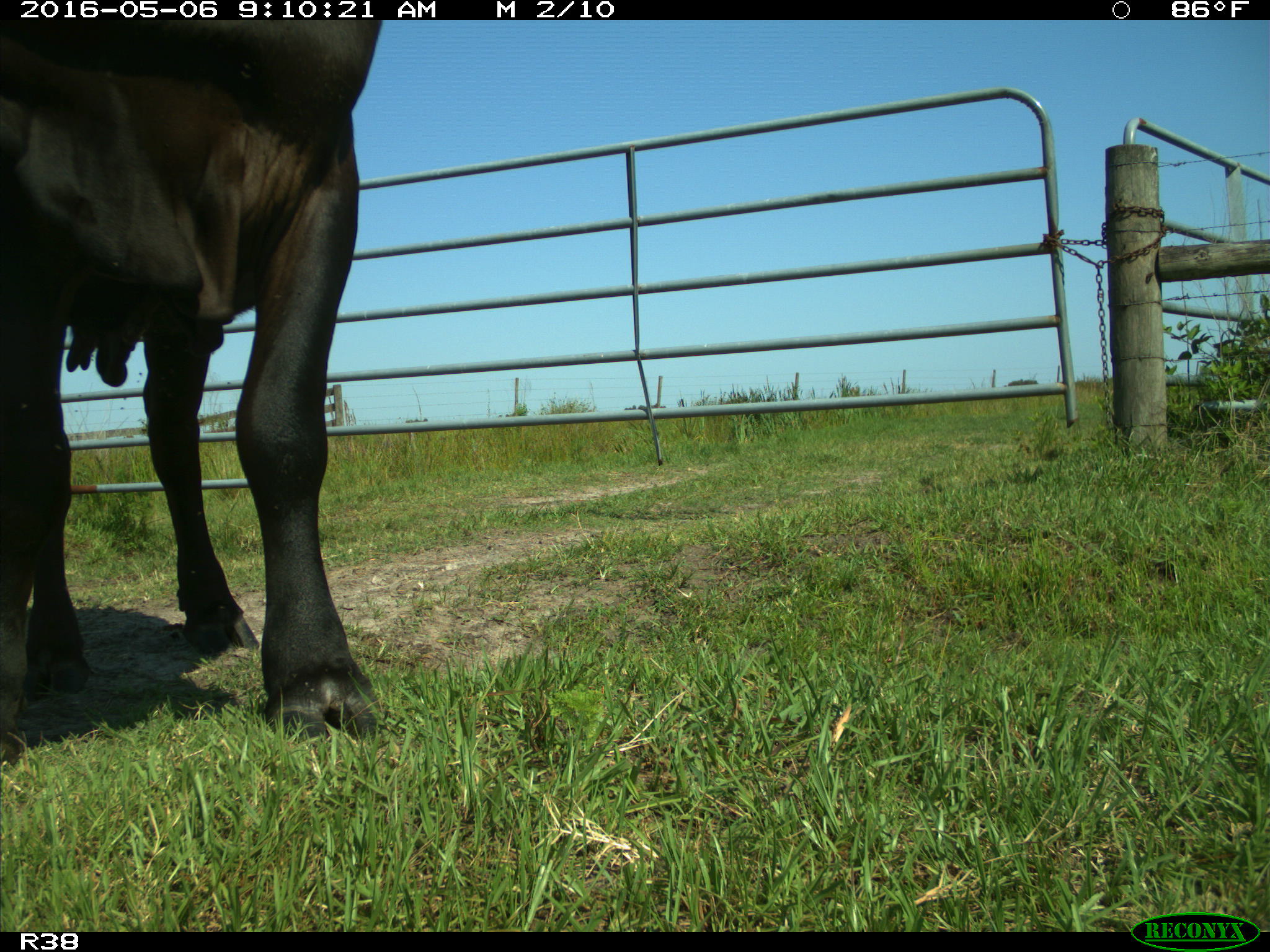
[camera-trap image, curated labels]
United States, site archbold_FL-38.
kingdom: Animalia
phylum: Chordata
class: Mammalia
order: Artiodactyla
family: Bovidae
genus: Bos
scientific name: Bos taurus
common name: domestic cow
Bos taurus (domestic cow).